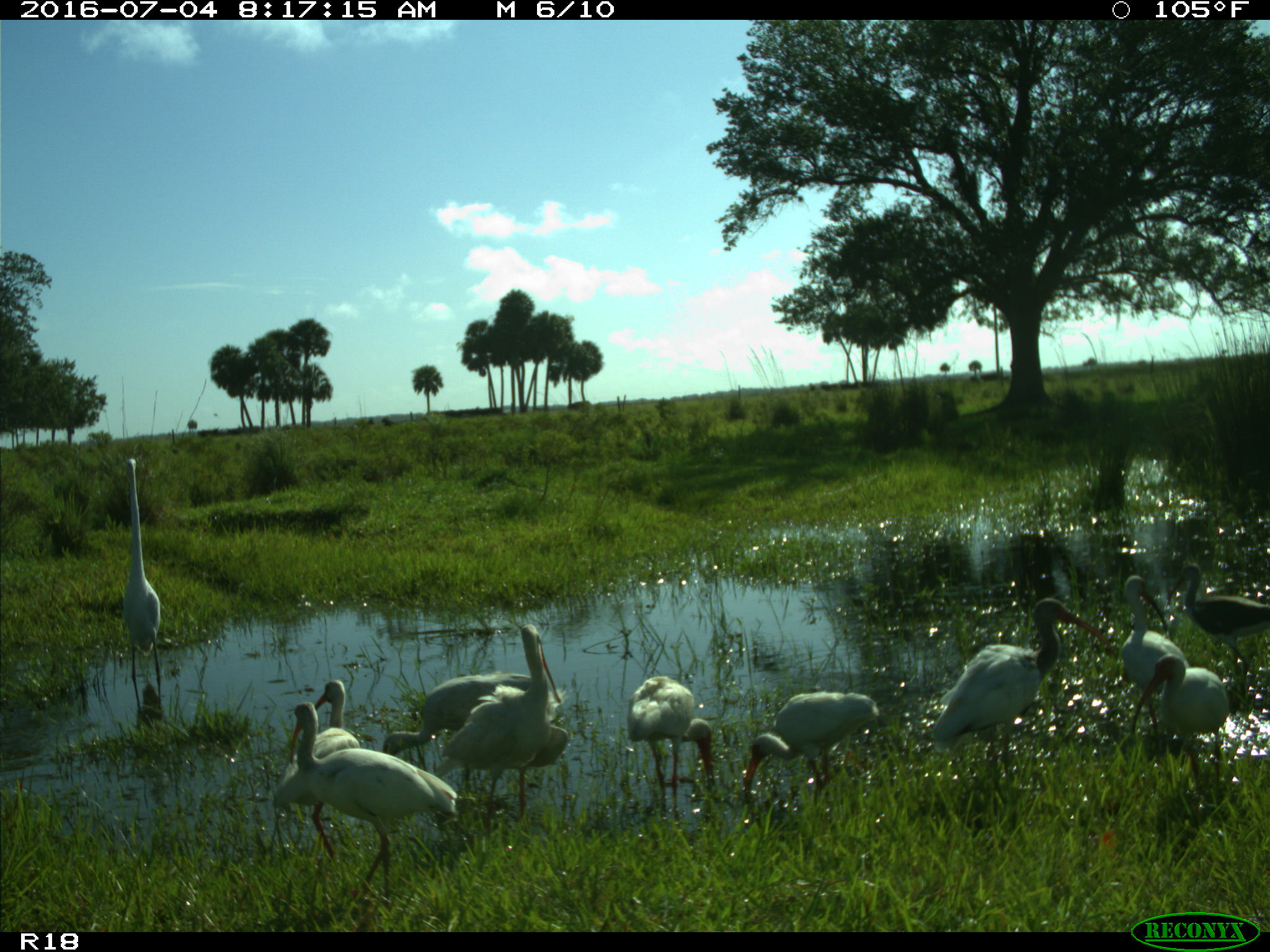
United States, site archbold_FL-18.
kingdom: Animalia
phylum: Chordata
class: Aves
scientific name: Aves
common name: birds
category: unidentified bird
Unidentified bird (birds) (Aves).